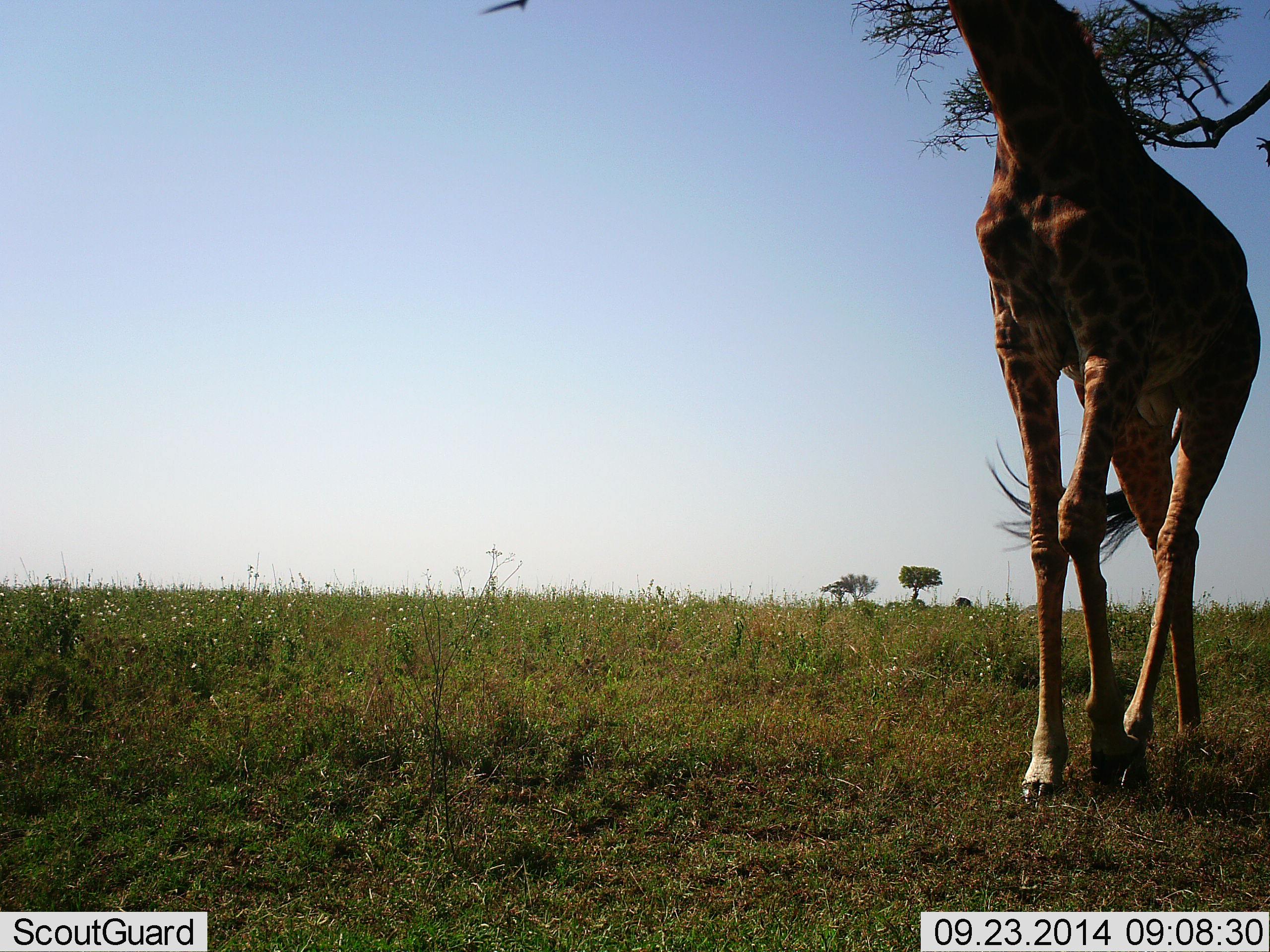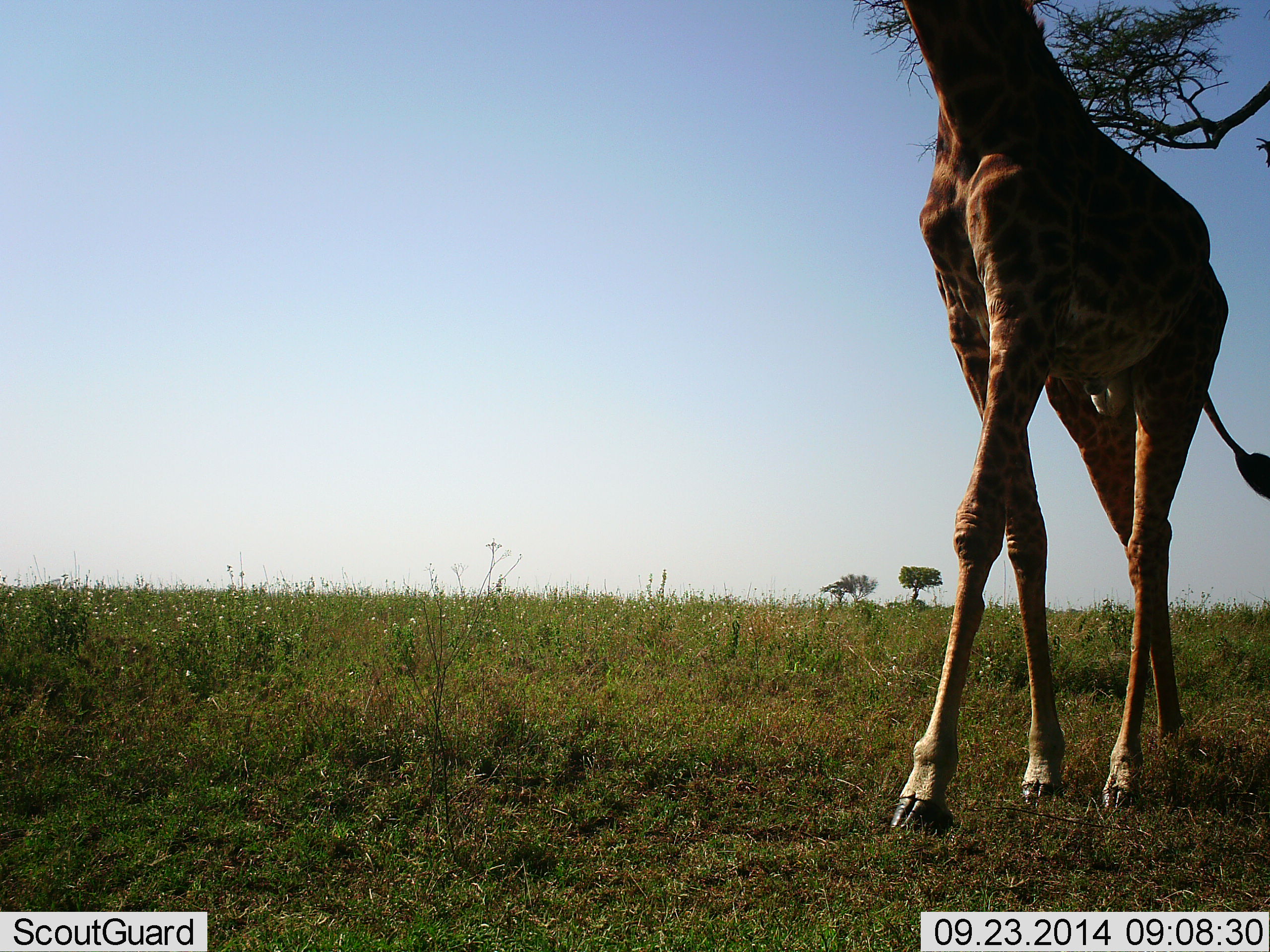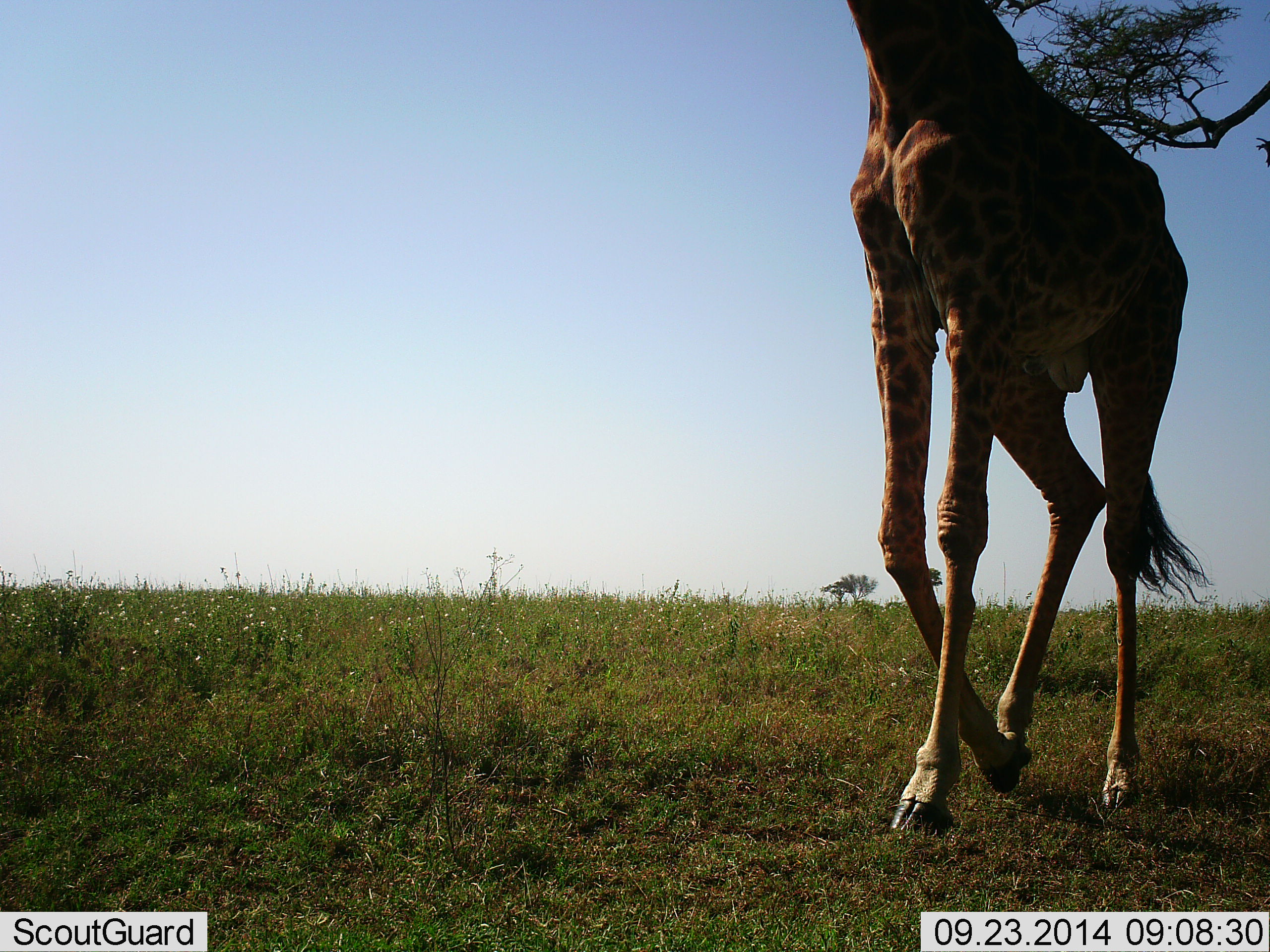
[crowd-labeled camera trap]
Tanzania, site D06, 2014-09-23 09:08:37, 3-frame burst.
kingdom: Animalia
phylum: Chordata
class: Mammalia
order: Artiodactyla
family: Giraffidae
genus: Giraffa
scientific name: Giraffa camelopardalis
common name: giraffe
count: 1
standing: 10%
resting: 0%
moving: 90%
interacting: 0%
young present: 0%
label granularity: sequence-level